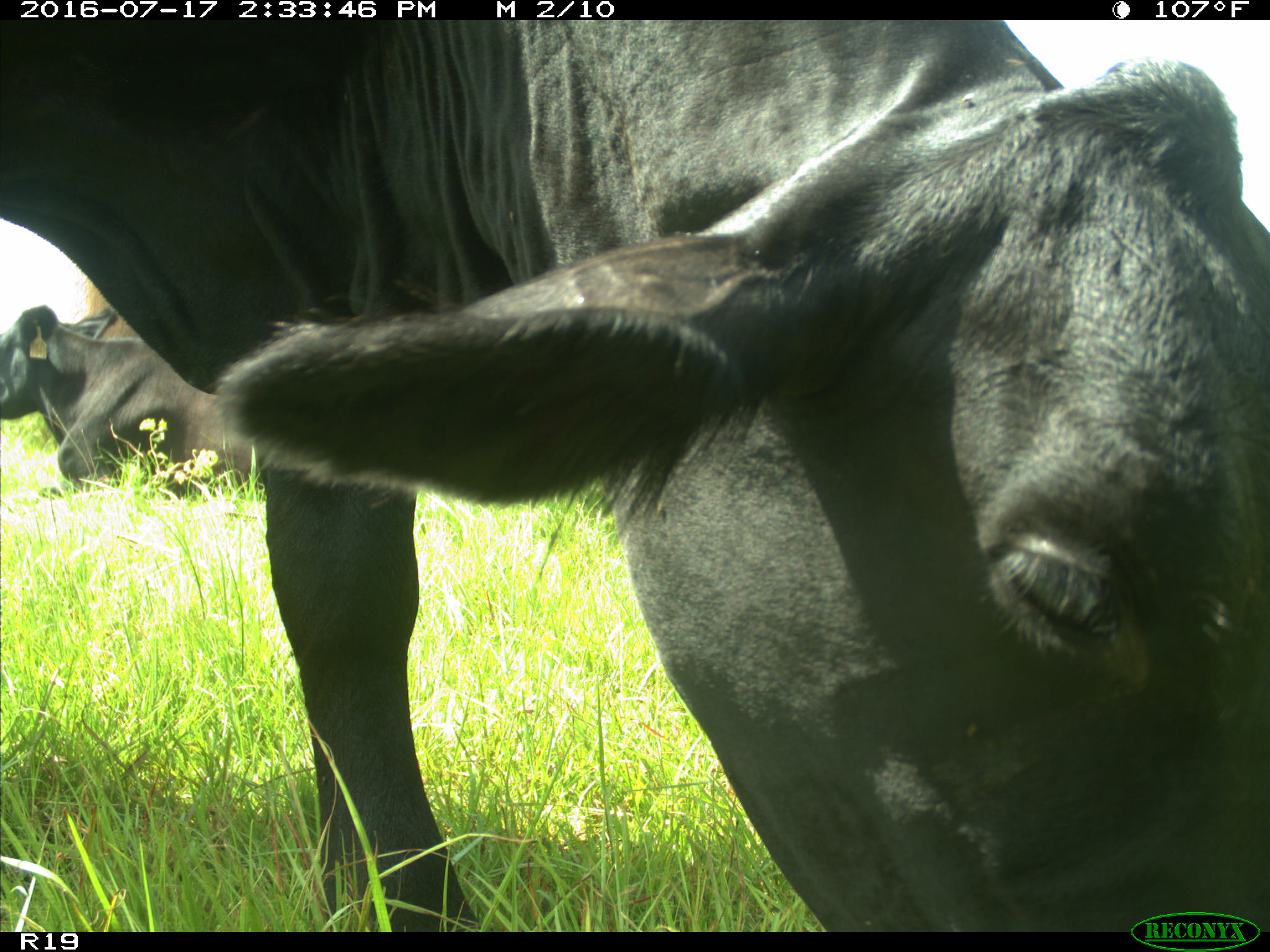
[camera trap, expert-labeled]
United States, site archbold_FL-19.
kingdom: Animalia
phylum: Chordata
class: Mammalia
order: Artiodactyla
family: Bovidae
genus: Bos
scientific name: Bos taurus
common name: domestic cow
Bos taurus (domestic cow).